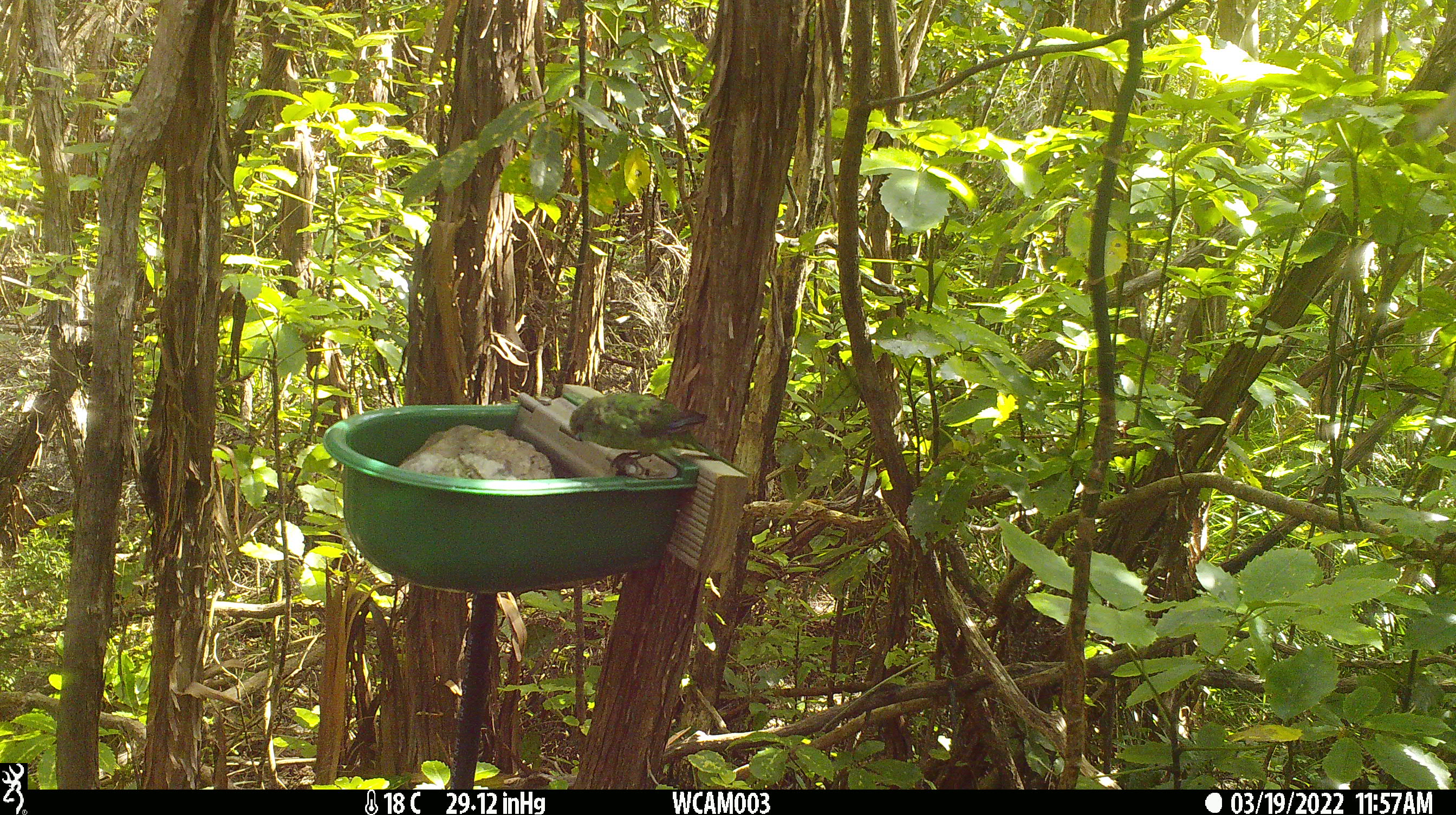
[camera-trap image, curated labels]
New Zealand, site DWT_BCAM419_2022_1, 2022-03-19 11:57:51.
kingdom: Animalia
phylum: Chordata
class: Aves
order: Psittaciformes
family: Psittaculidae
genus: Cyanoramphus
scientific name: Cyanoramphus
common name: parakeet